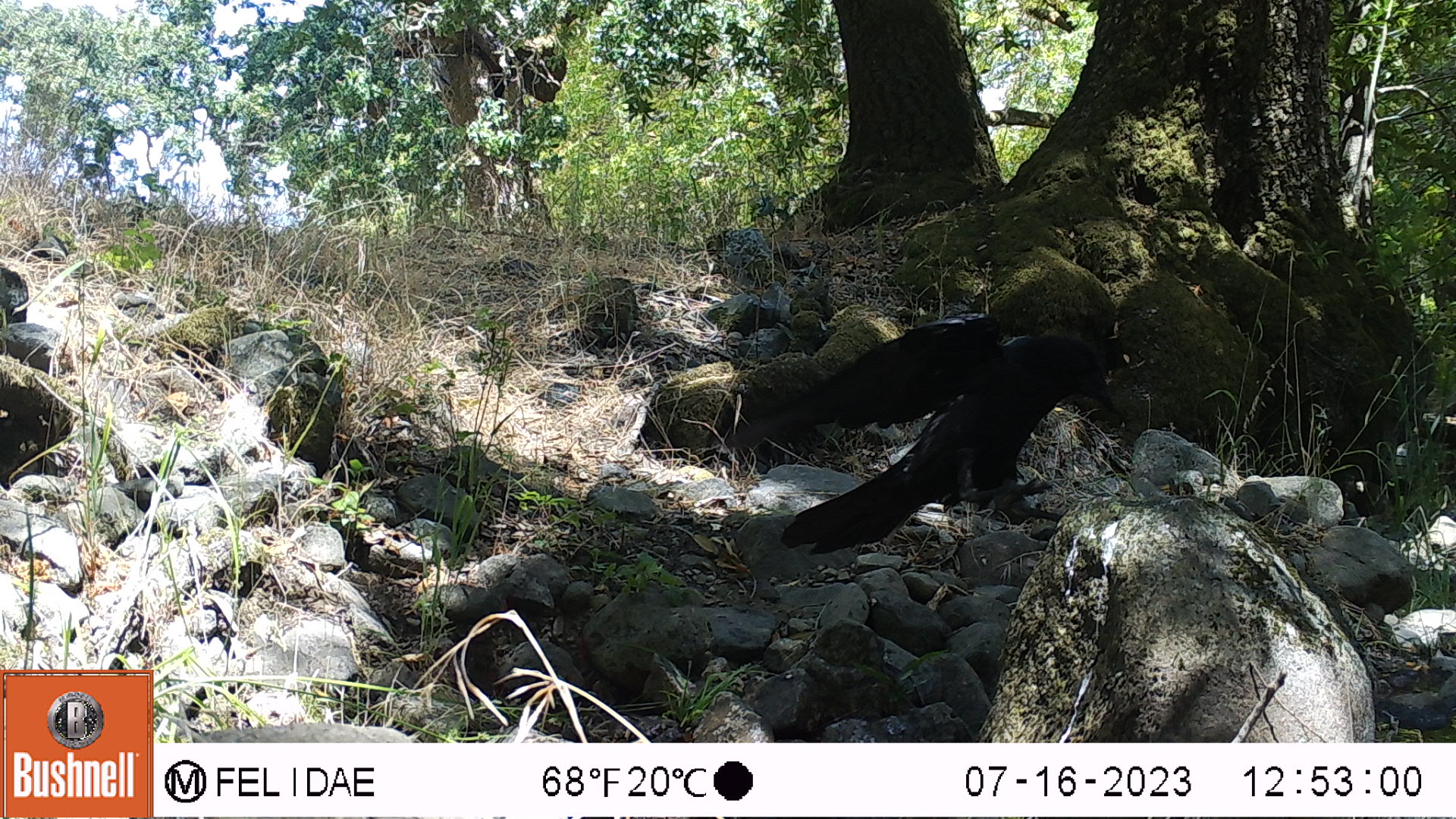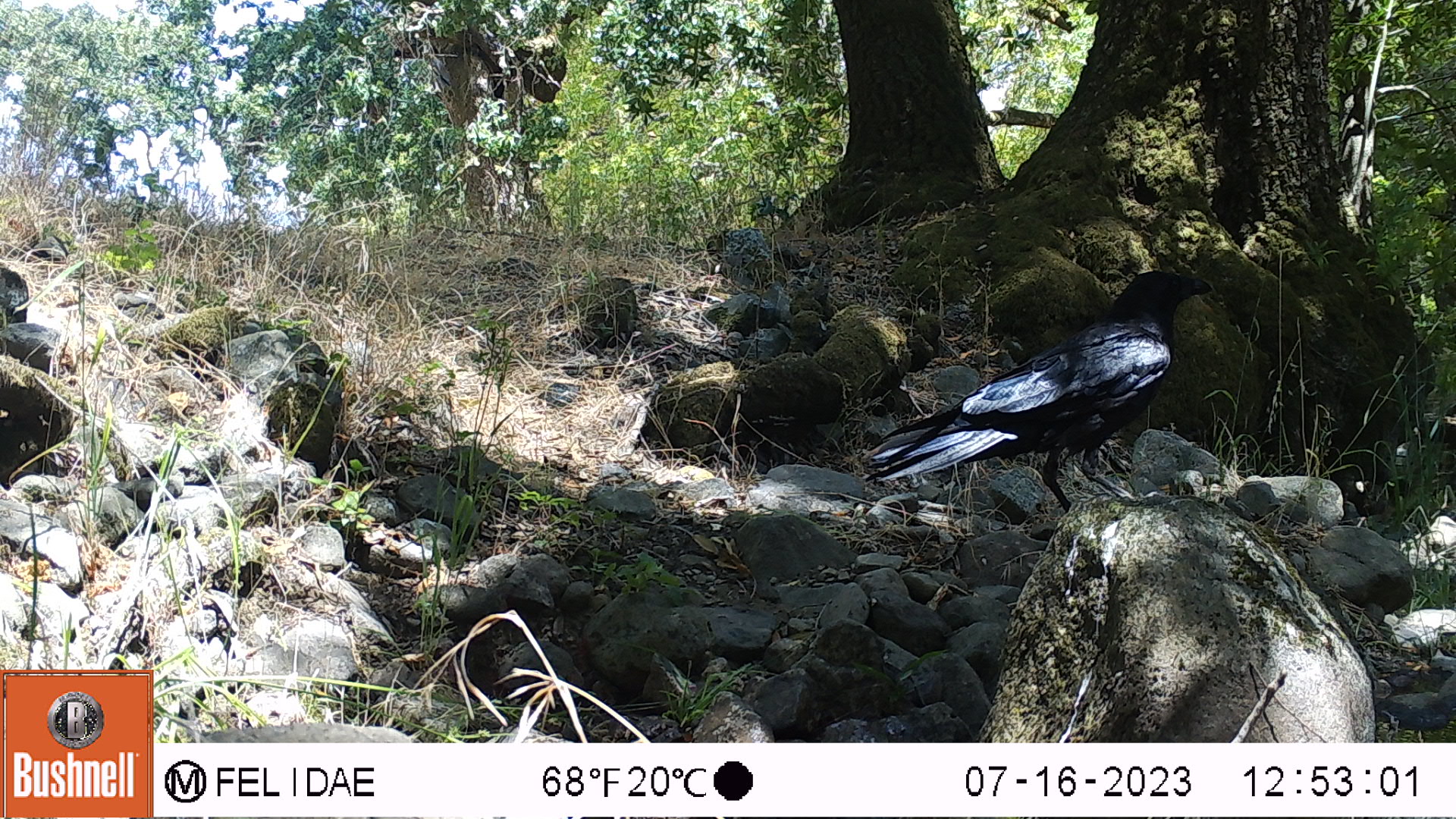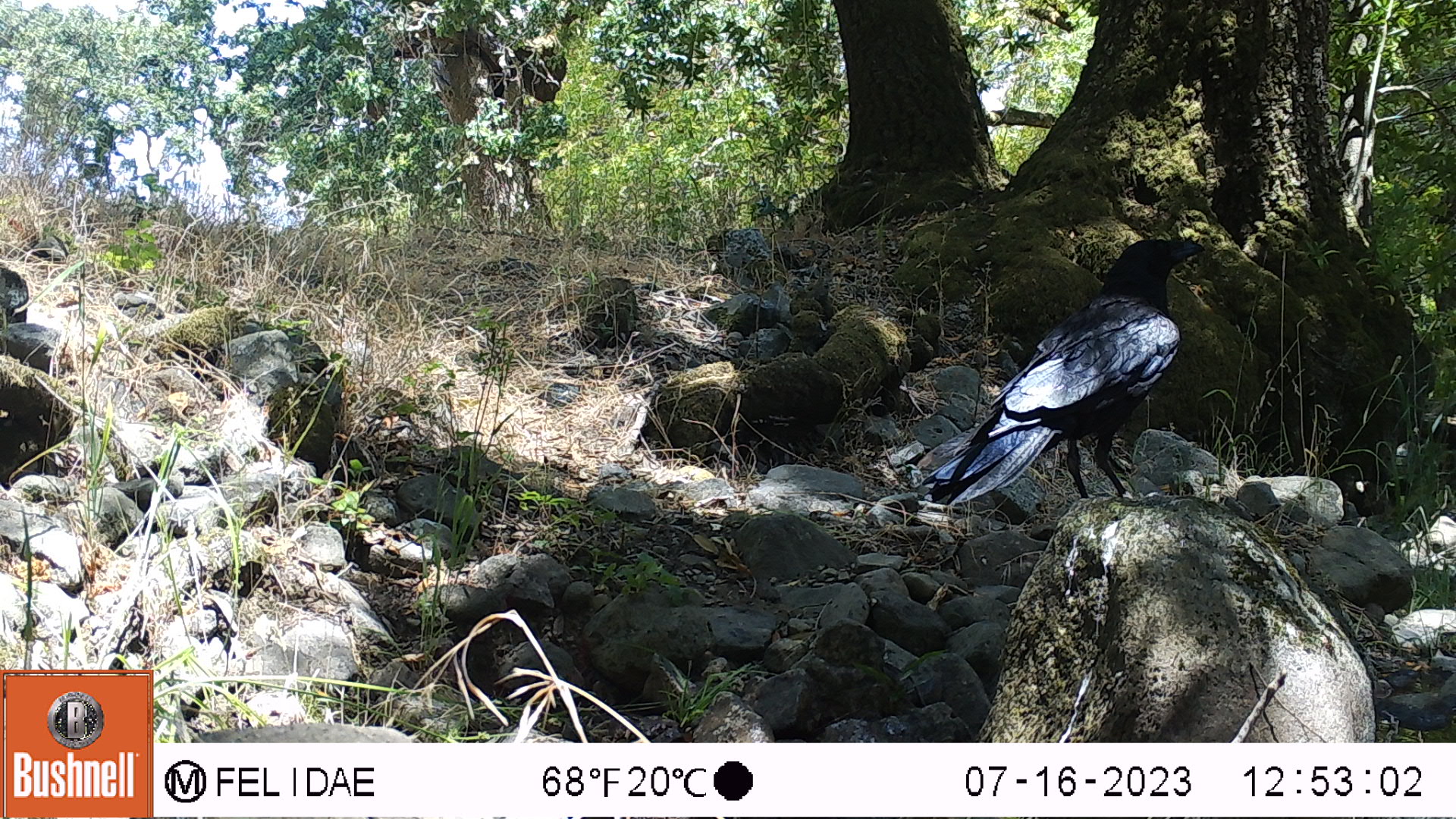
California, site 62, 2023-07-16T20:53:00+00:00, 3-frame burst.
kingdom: Animalia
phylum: Chordata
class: Aves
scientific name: Aves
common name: bird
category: unknown bird